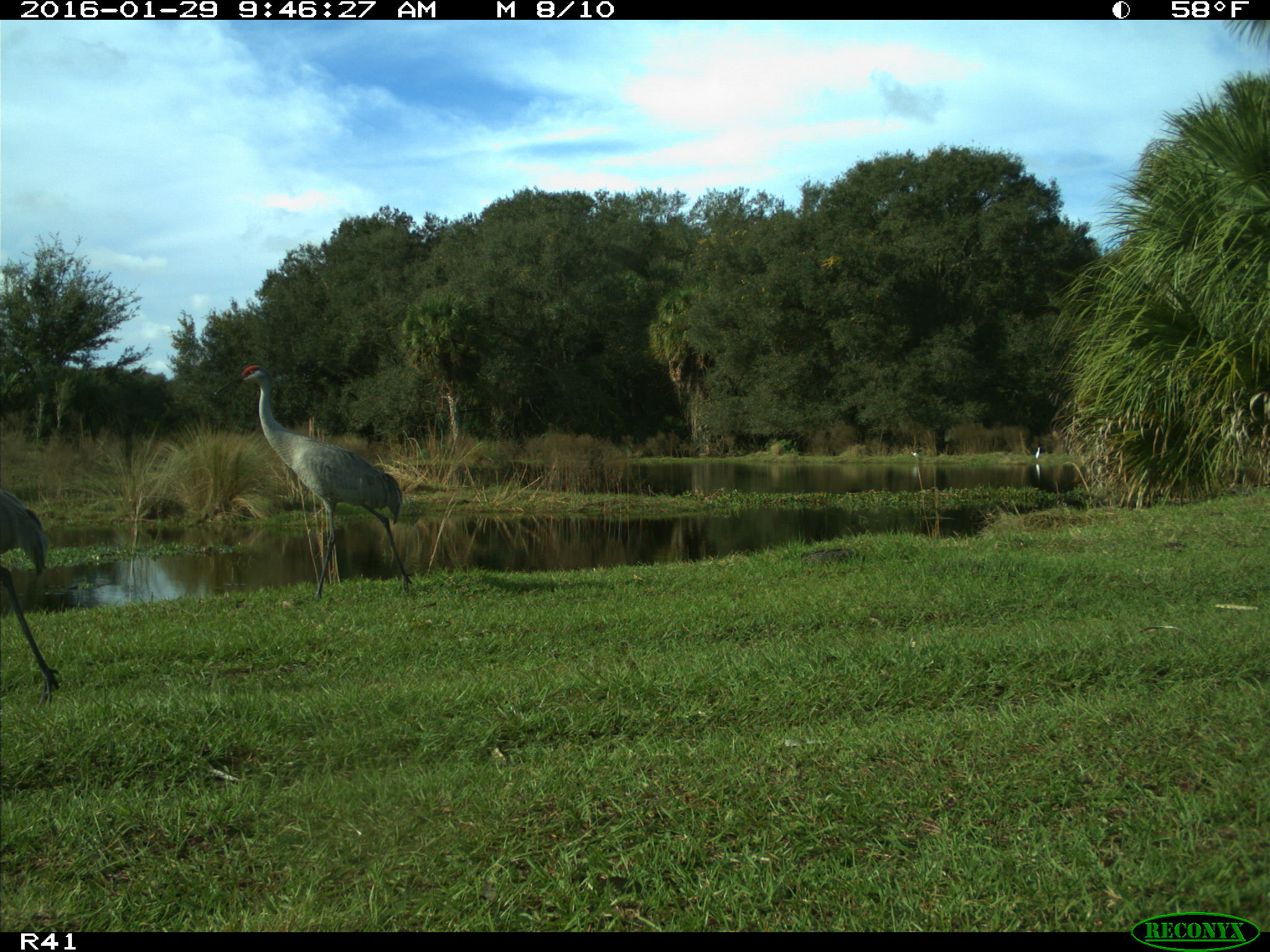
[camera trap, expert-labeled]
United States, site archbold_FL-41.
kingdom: Animalia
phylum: Chordata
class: Aves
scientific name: Aves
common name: birds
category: unidentified bird